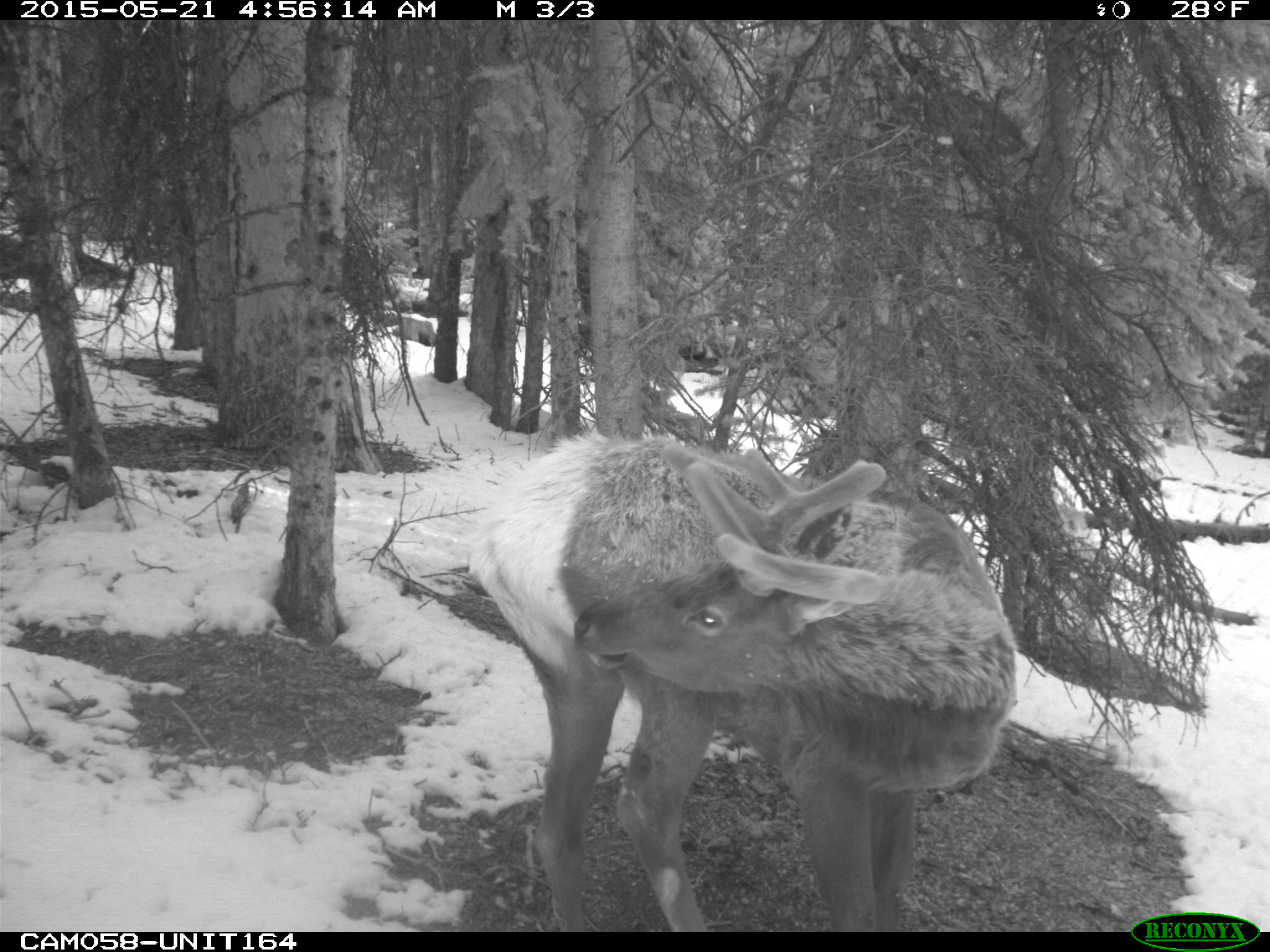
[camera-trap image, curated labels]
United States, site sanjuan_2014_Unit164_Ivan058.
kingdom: Animalia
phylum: Chordata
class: Mammalia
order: Artiodactyla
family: Cervidae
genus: Cervus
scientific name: Cervus elaphus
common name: red deer